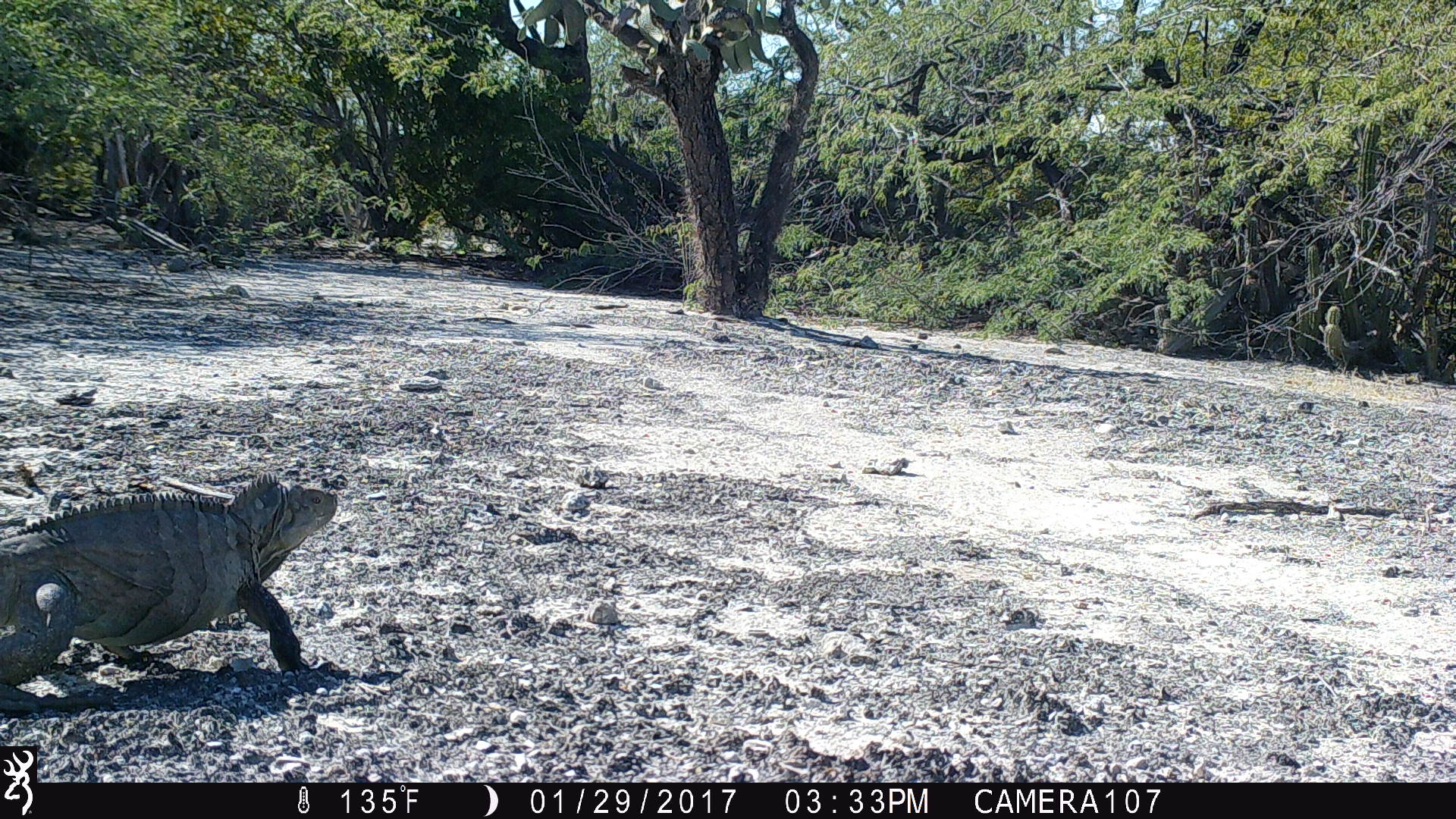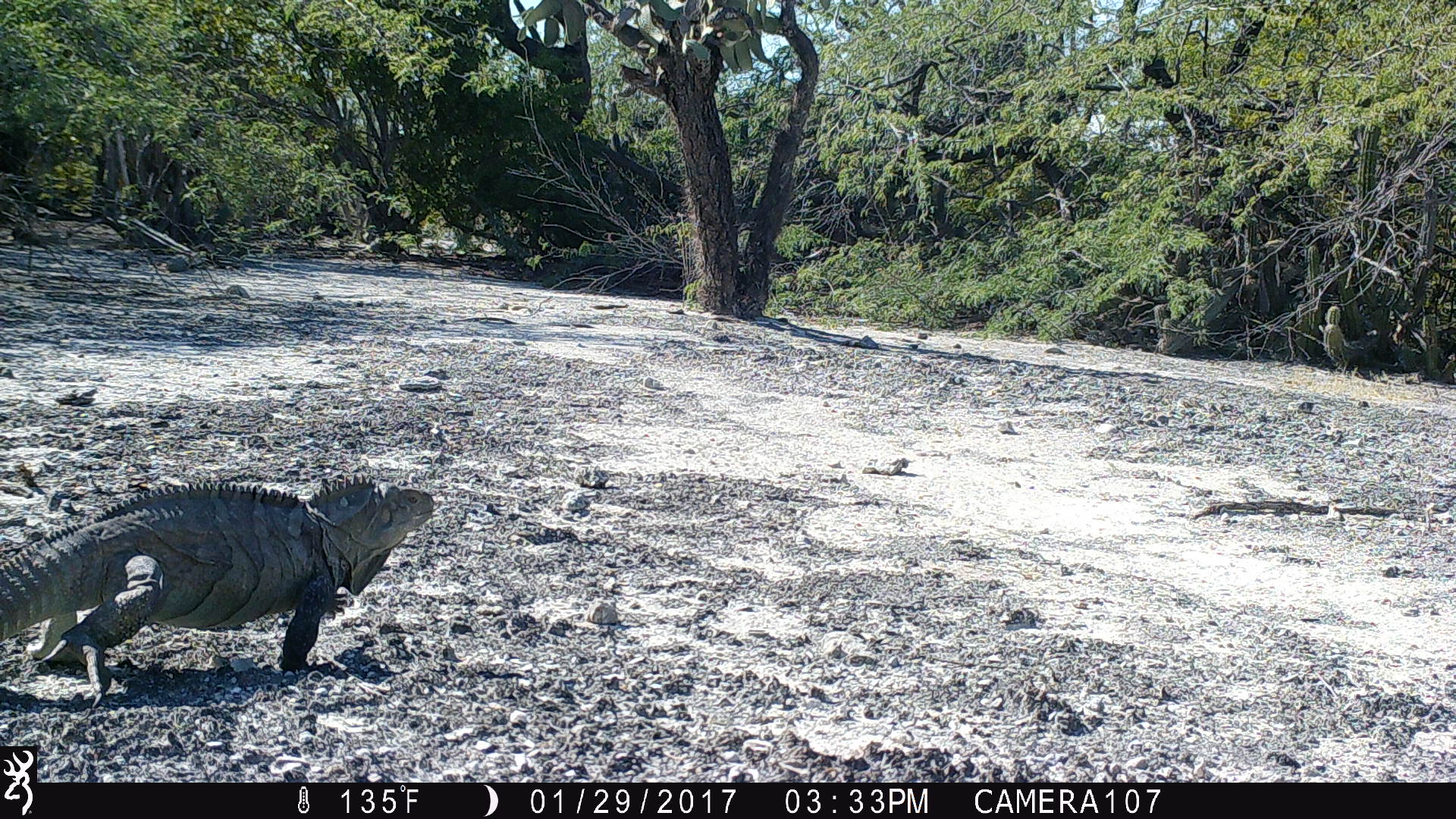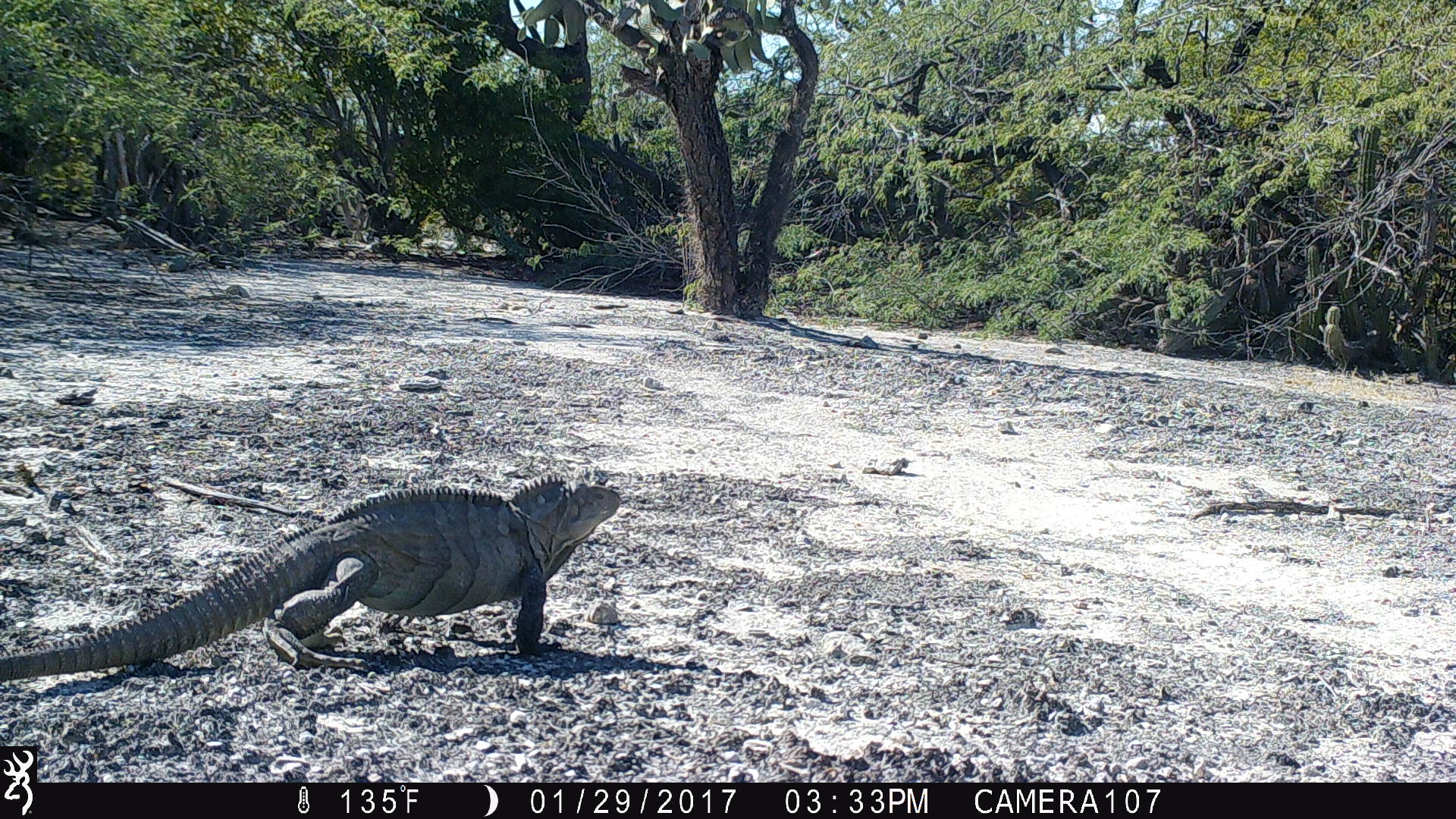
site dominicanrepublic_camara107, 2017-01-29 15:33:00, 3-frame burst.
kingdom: Animalia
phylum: Chordata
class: Reptilia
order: Squamata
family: Iguanidae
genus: Iguana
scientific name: Iguana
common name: typical iguanas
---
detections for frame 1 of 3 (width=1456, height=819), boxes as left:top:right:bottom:
iguana: 0:478:344:709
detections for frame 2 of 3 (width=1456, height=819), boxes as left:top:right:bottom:
iguana: 0:469:441:707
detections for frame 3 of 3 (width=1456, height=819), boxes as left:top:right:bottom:
iguana: 10:466:630:676